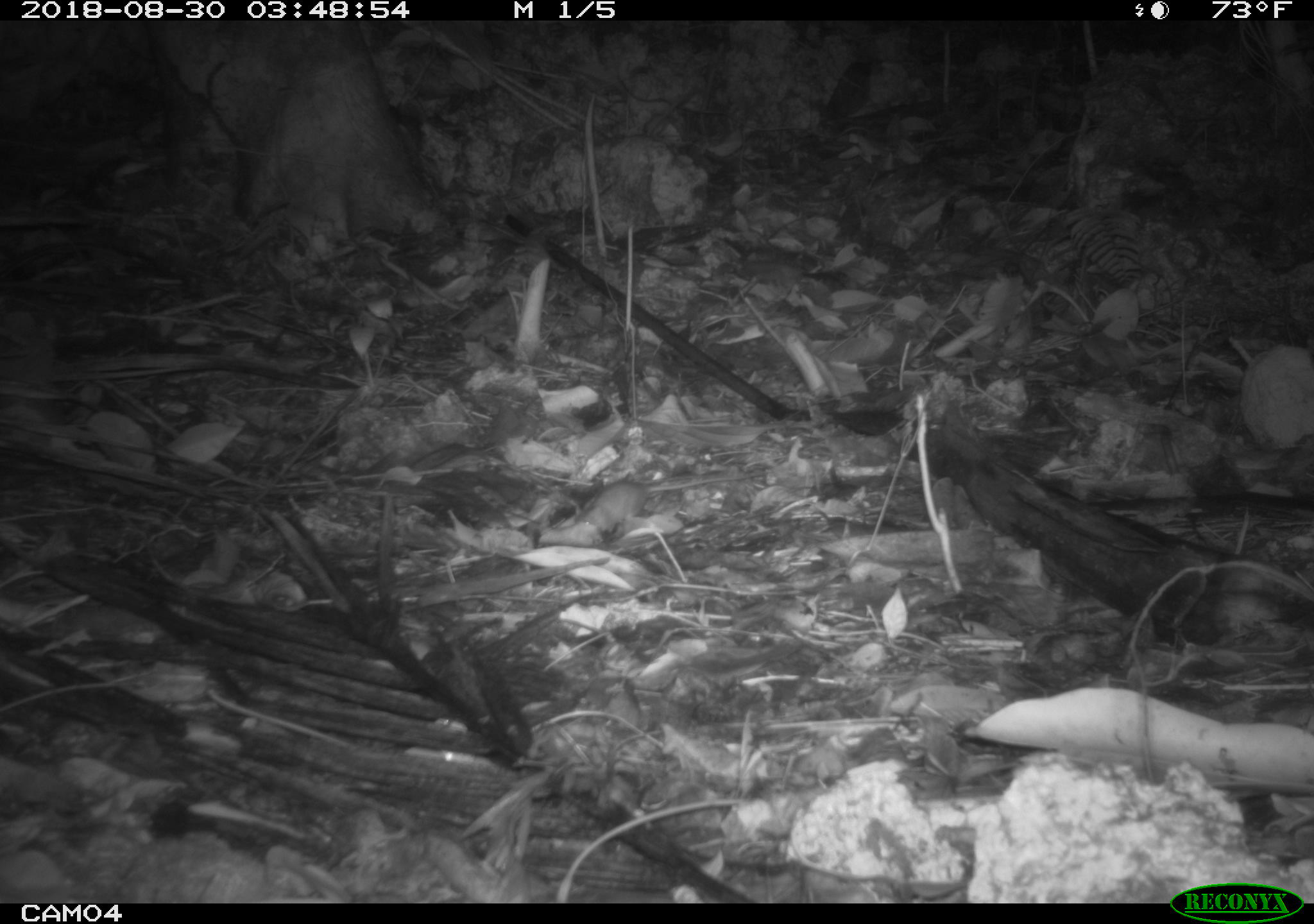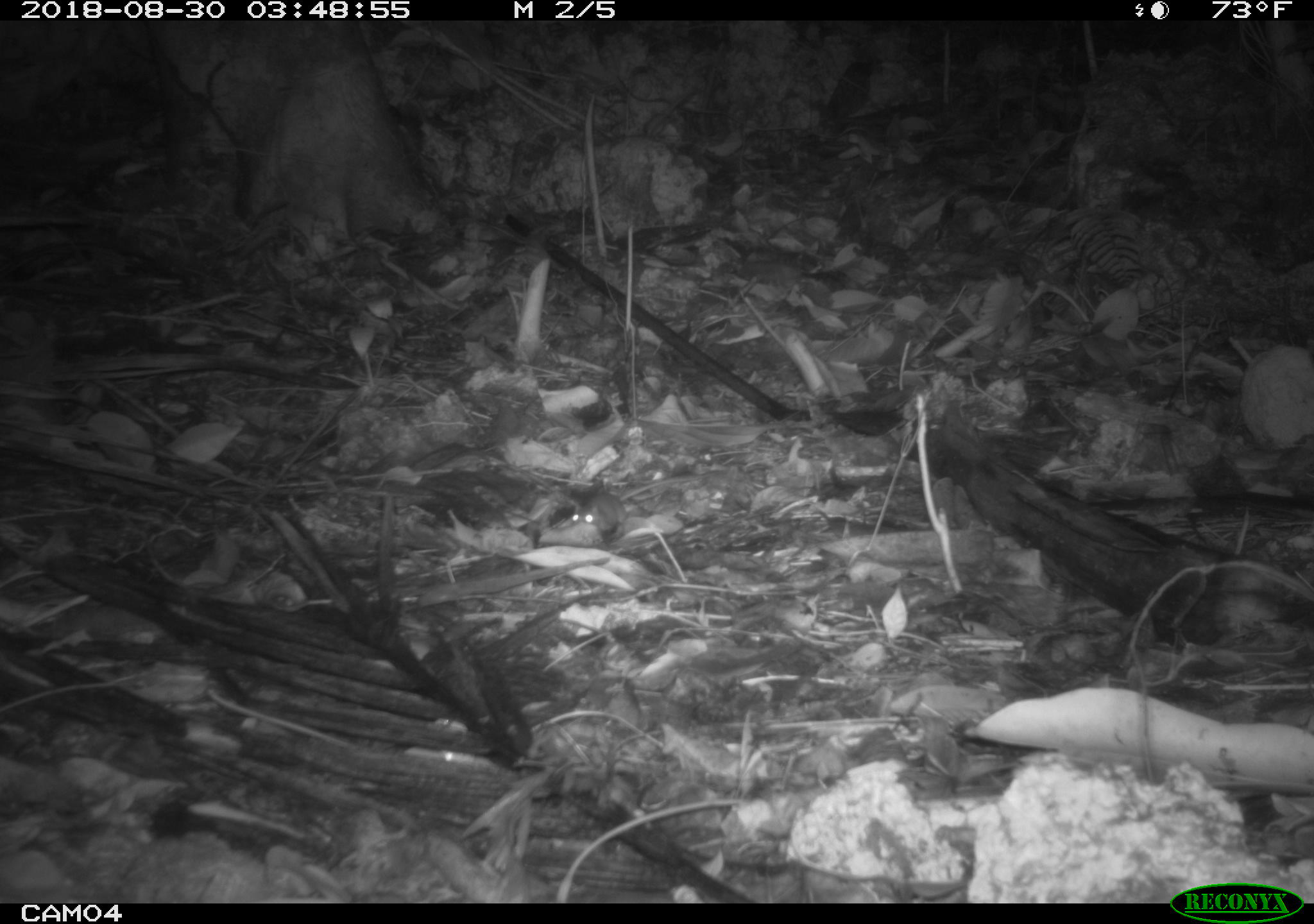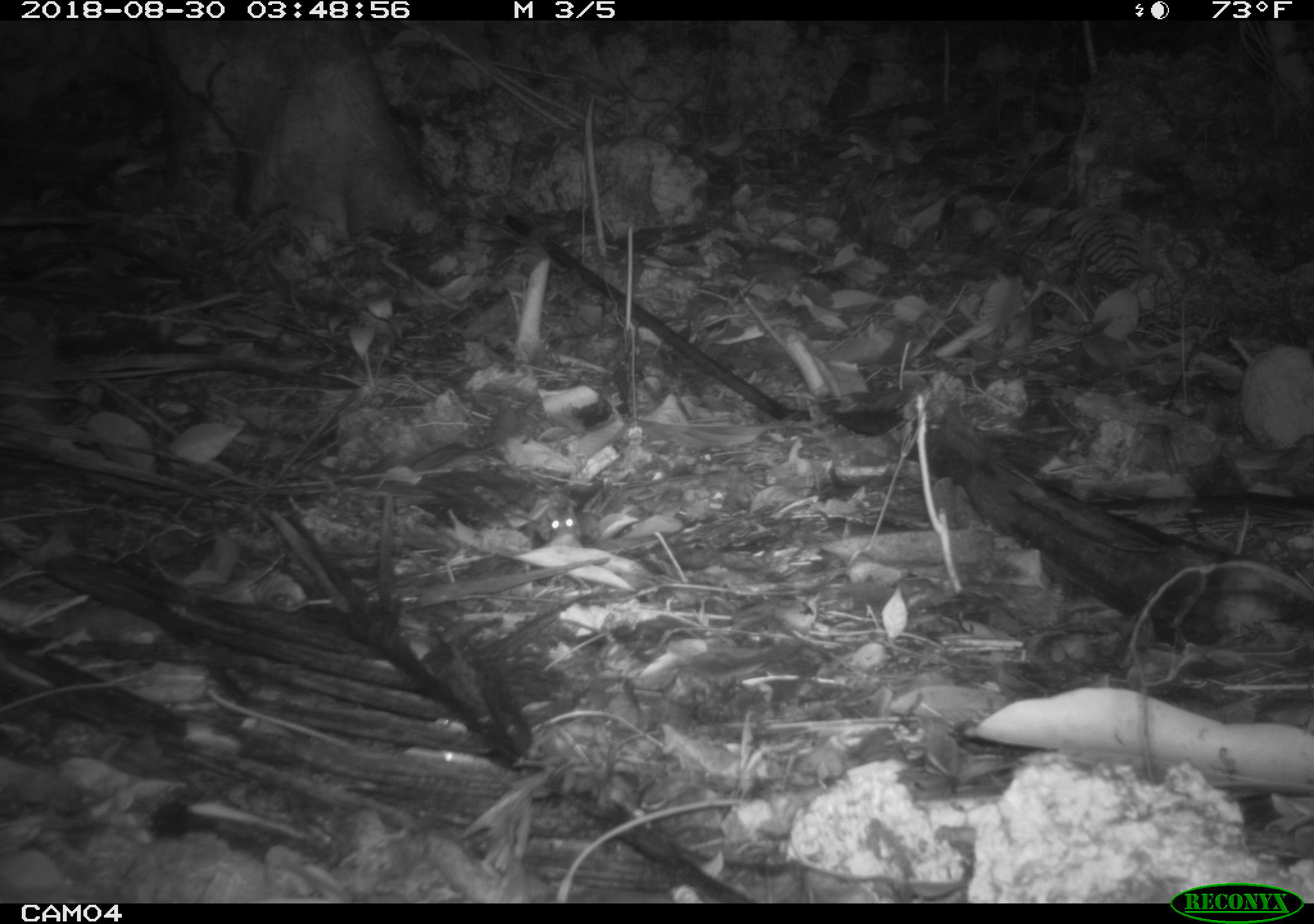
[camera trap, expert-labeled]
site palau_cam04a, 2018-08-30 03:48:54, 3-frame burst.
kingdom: Animalia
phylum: Chordata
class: Mammalia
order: Rodentia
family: Muridae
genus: Rattus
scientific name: Rattus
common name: rat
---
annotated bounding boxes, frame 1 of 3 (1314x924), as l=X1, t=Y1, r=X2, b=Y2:
rat: l=552, t=469, r=722, b=540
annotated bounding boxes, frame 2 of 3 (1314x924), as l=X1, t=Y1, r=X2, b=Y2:
rat: l=558, t=483, r=623, b=541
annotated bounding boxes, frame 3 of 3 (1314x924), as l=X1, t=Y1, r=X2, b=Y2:
rat: l=540, t=496, r=584, b=554